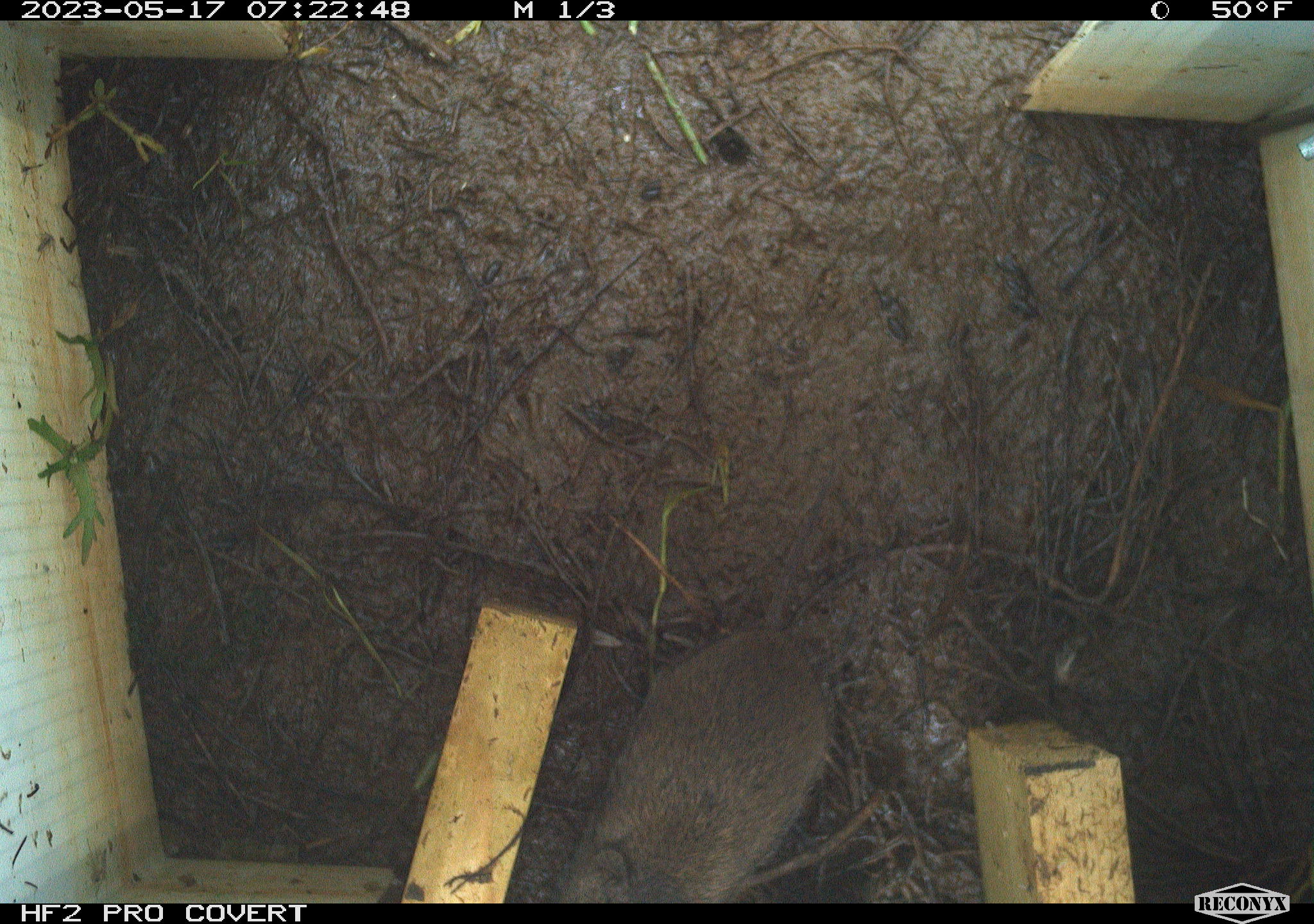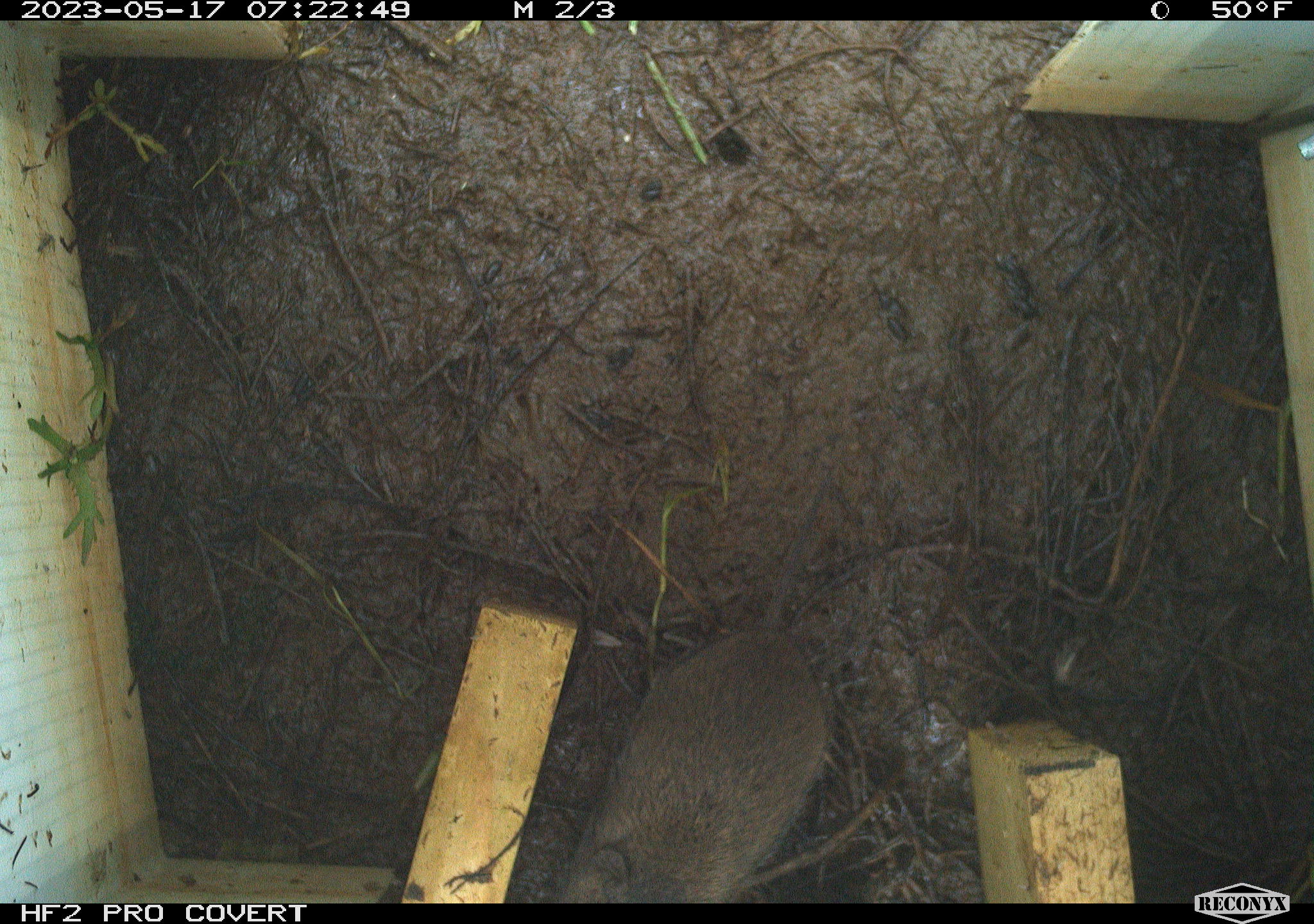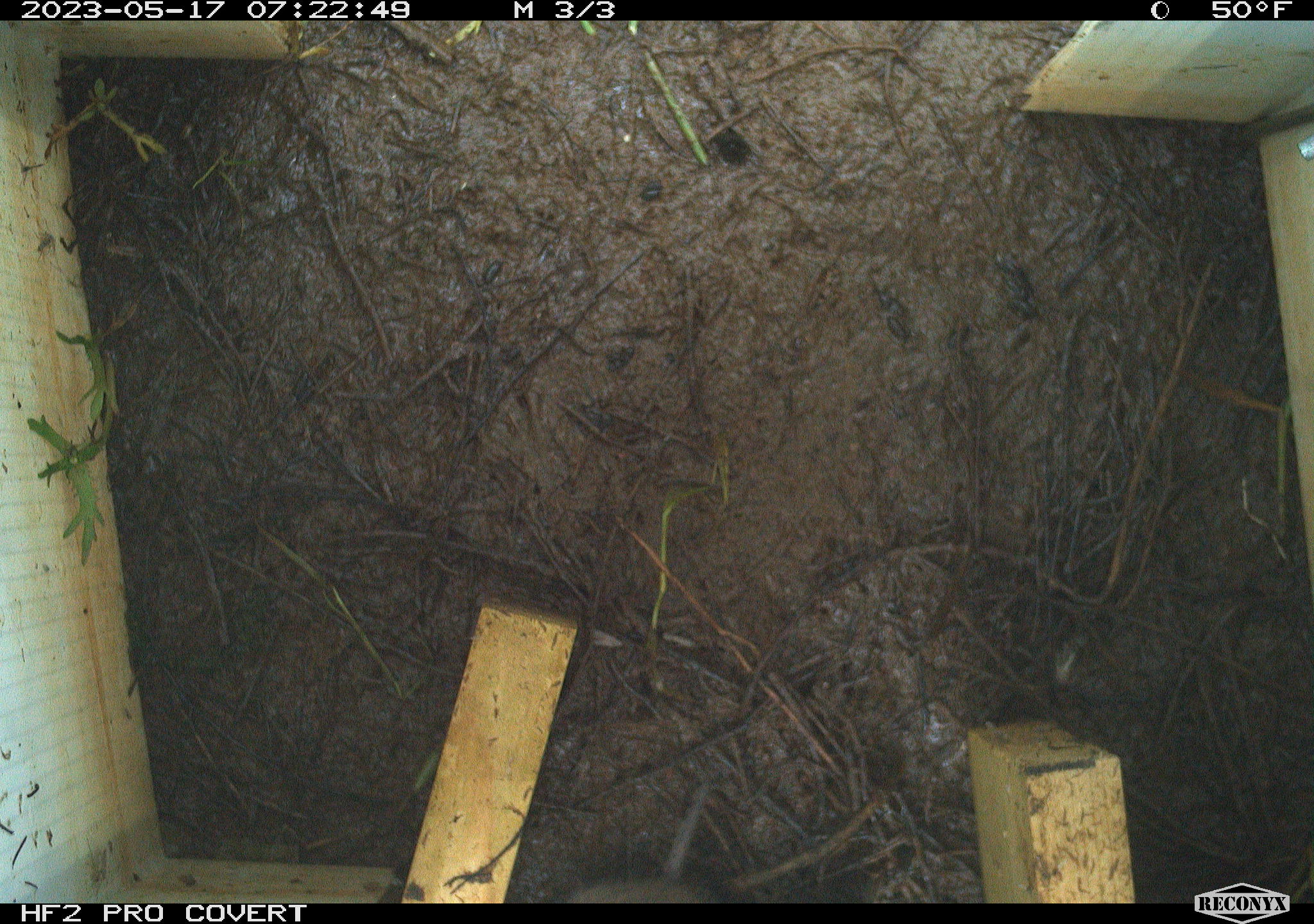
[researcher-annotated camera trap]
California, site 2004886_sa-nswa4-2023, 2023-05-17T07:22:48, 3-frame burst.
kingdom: Animalia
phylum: Chordata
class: Mammalia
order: Rodentia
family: Cricetidae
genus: Microtus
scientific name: Microtus californicus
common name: california vole